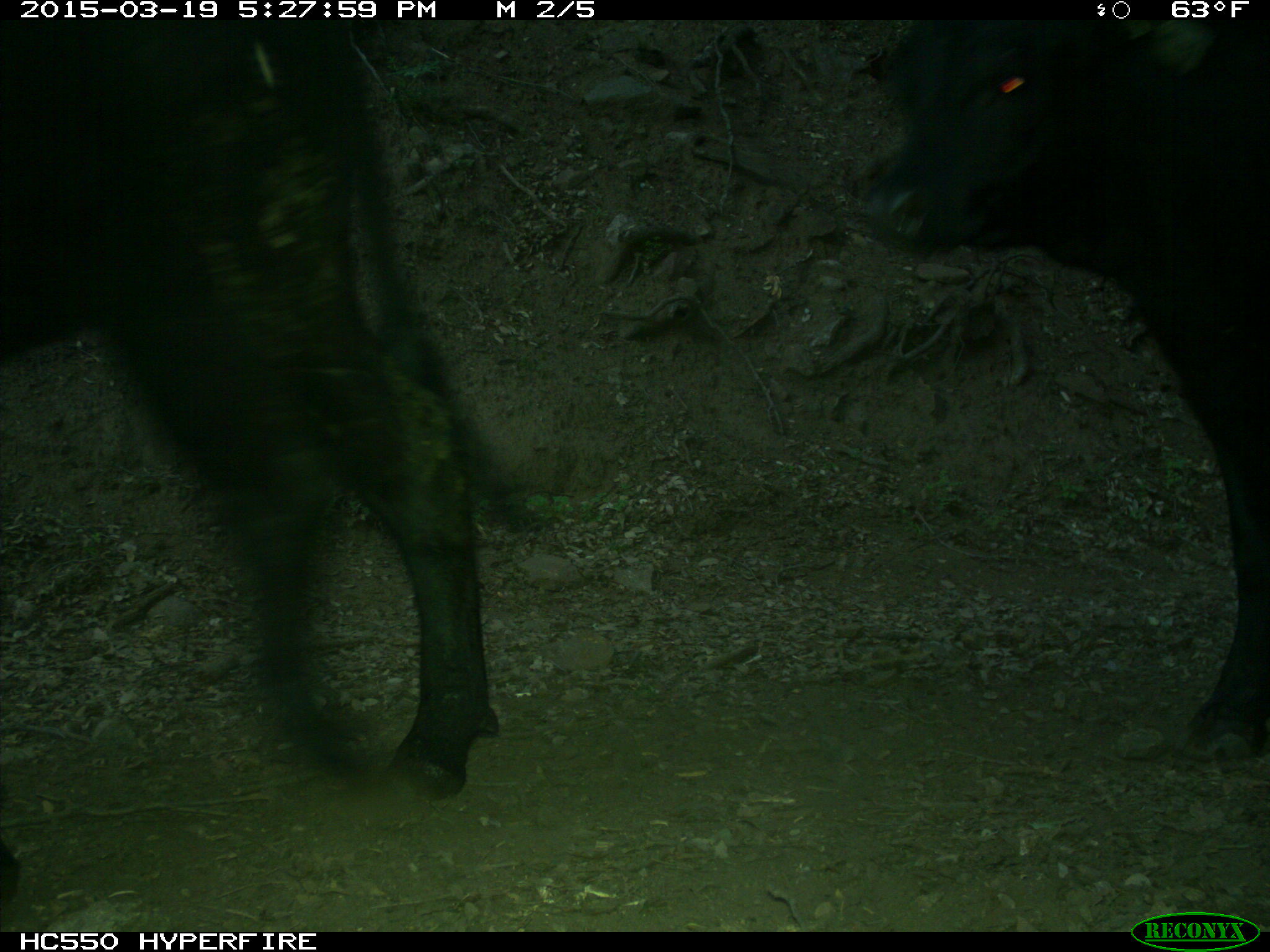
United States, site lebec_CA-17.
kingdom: Animalia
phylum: Chordata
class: Mammalia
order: Artiodactyla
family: Bovidae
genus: Bos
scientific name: Bos taurus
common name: domestic cow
Bos taurus (domestic cow).